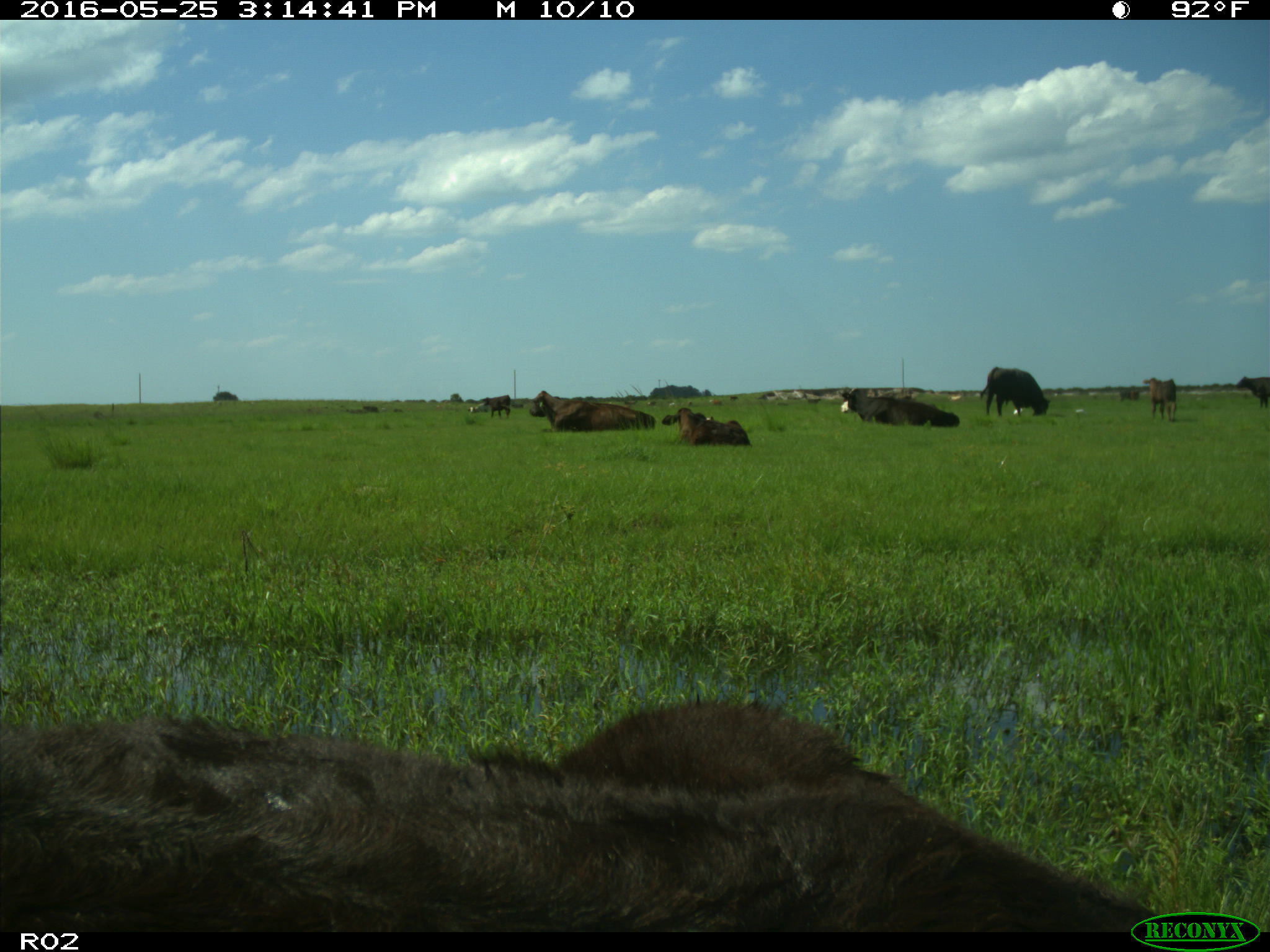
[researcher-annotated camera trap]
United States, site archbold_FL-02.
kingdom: Animalia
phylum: Chordata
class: Mammalia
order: Artiodactyla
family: Bovidae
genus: Bos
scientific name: Bos taurus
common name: domestic cow